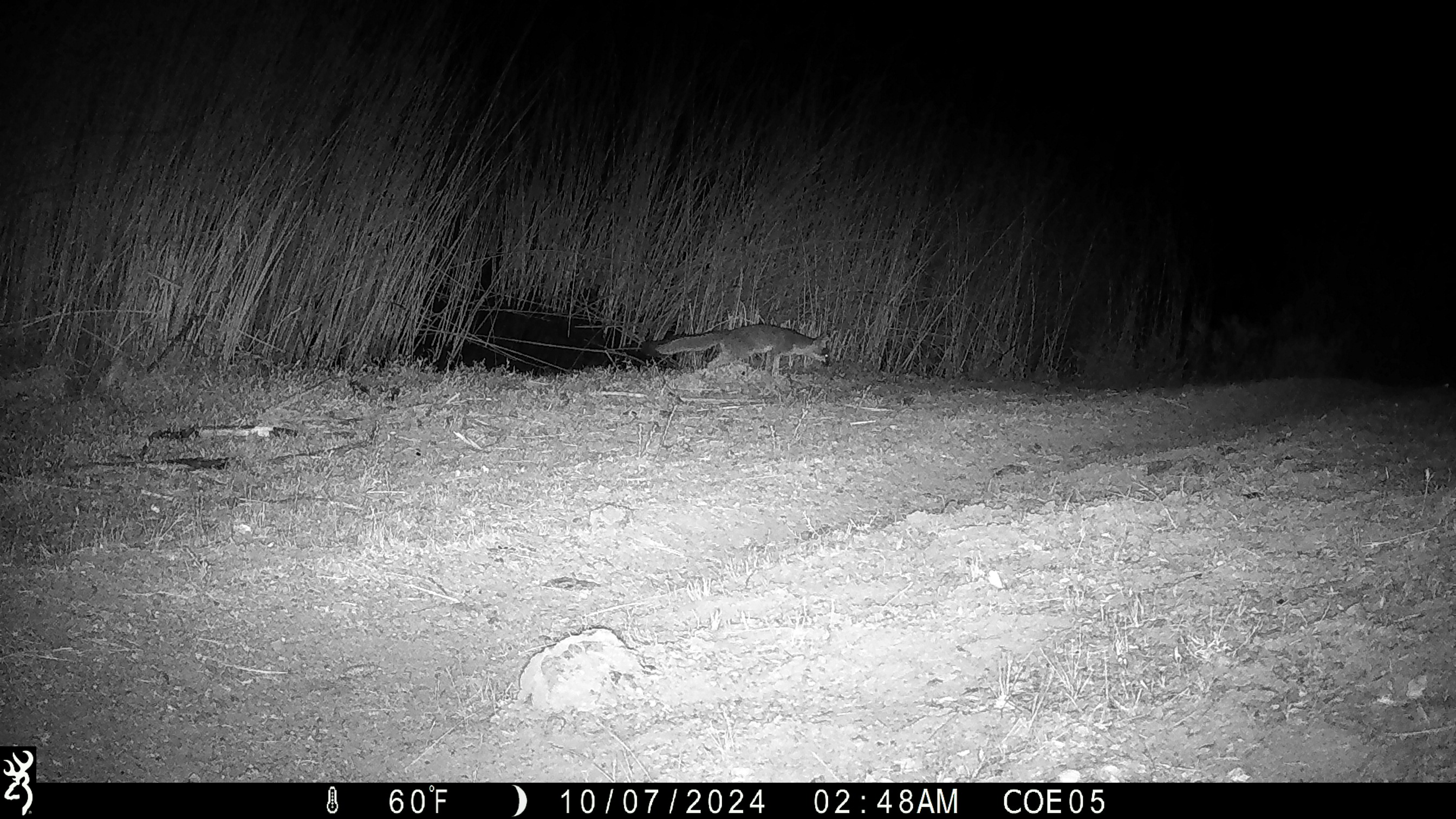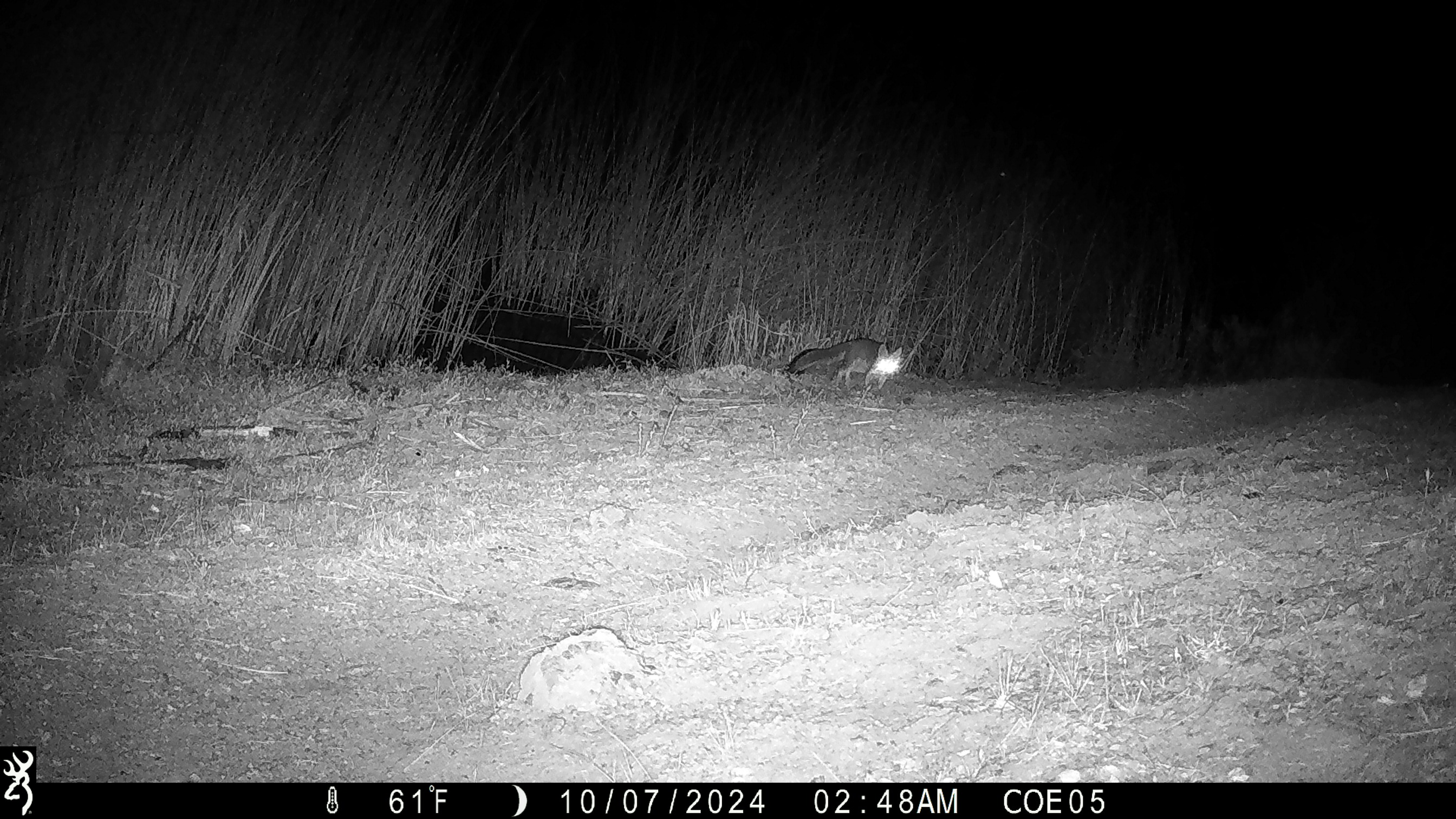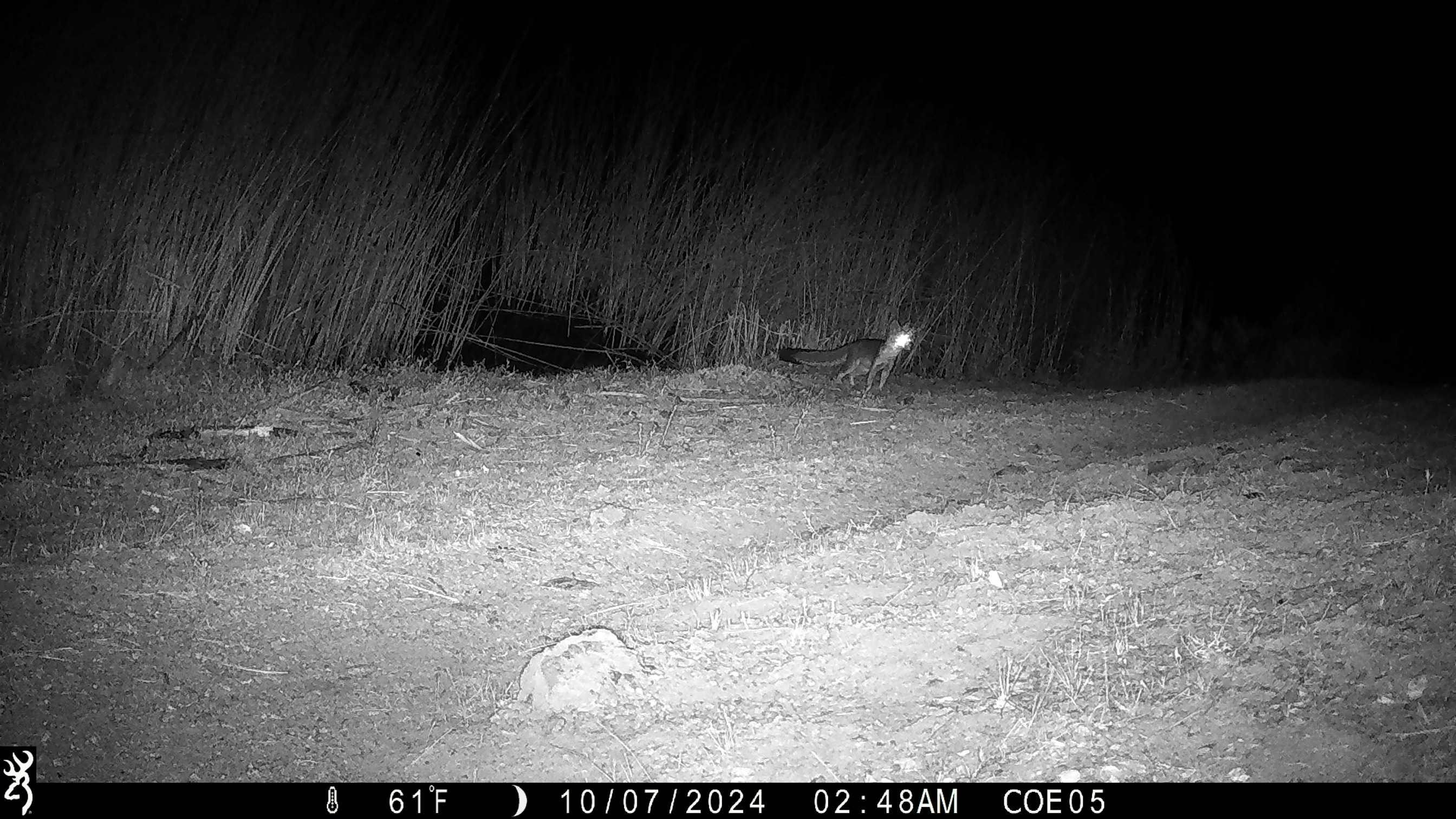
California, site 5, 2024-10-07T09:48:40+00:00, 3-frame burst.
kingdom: Animalia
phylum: Chordata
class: Mammalia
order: Carnivora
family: Canidae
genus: Urocyon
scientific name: Urocyon cinereoargenteus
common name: gray fox